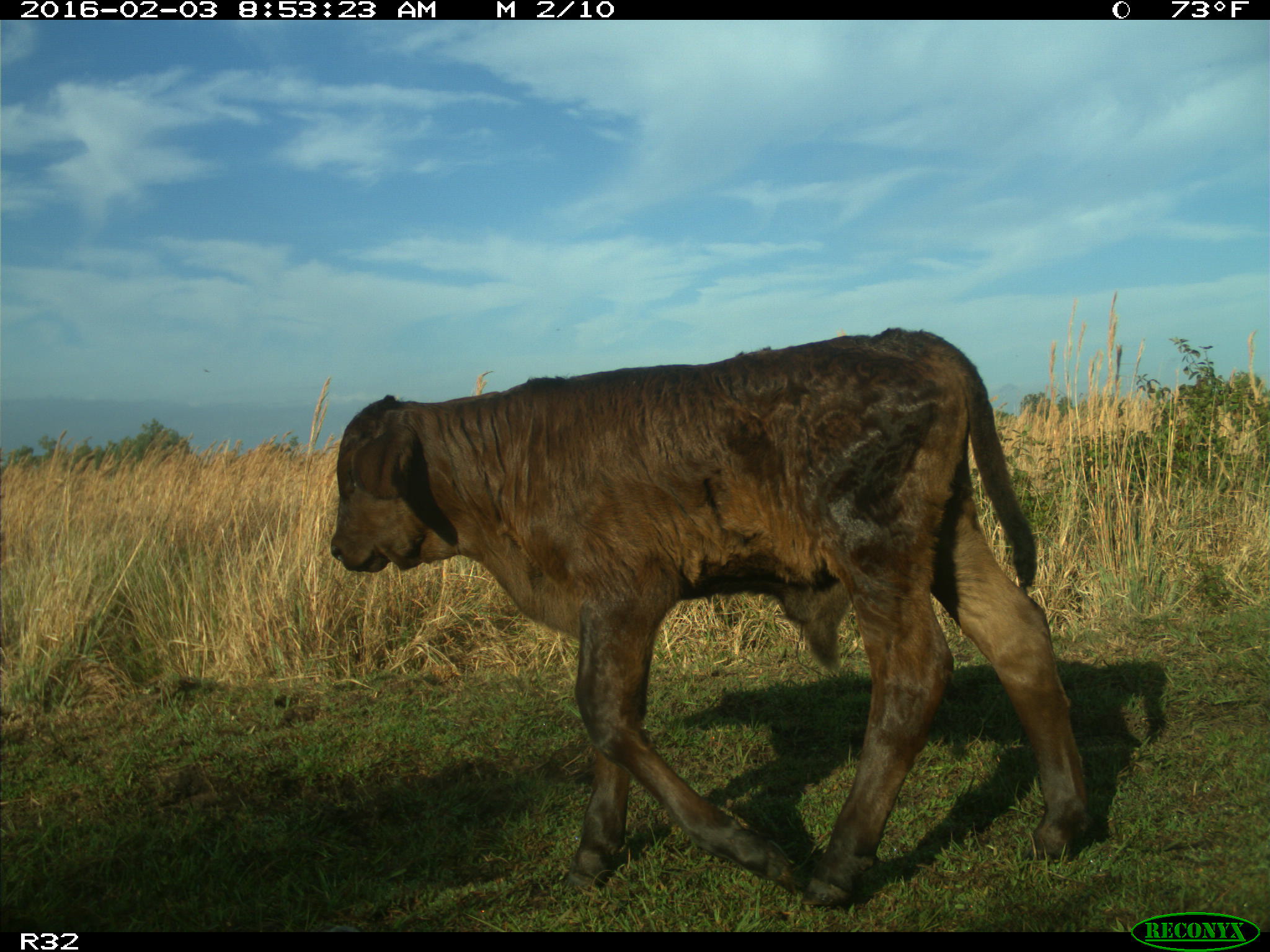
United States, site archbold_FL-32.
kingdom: Animalia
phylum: Chordata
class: Mammalia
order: Artiodactyla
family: Bovidae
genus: Bos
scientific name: Bos taurus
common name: domestic cow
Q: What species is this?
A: Bos taurus (domestic cow).